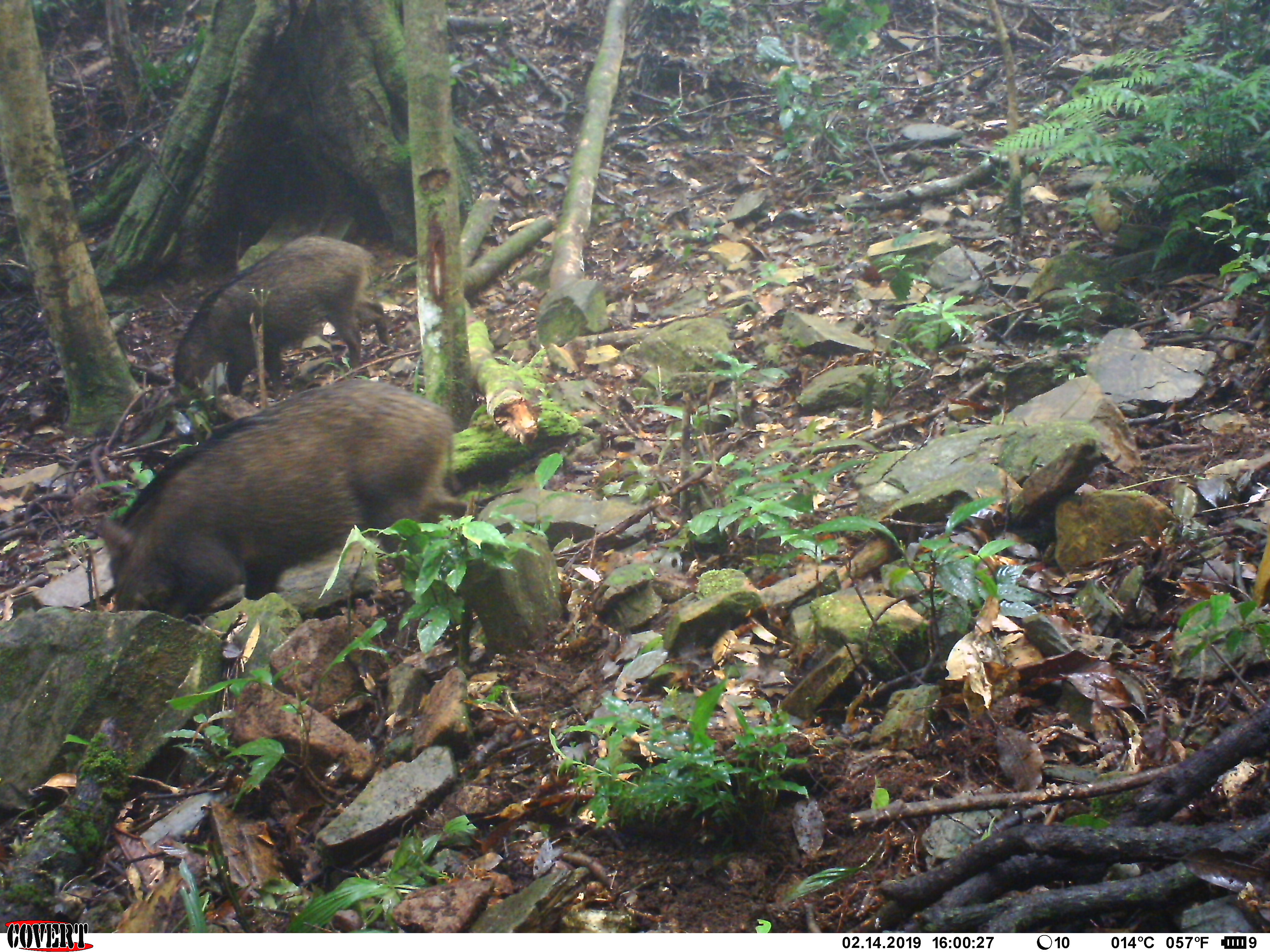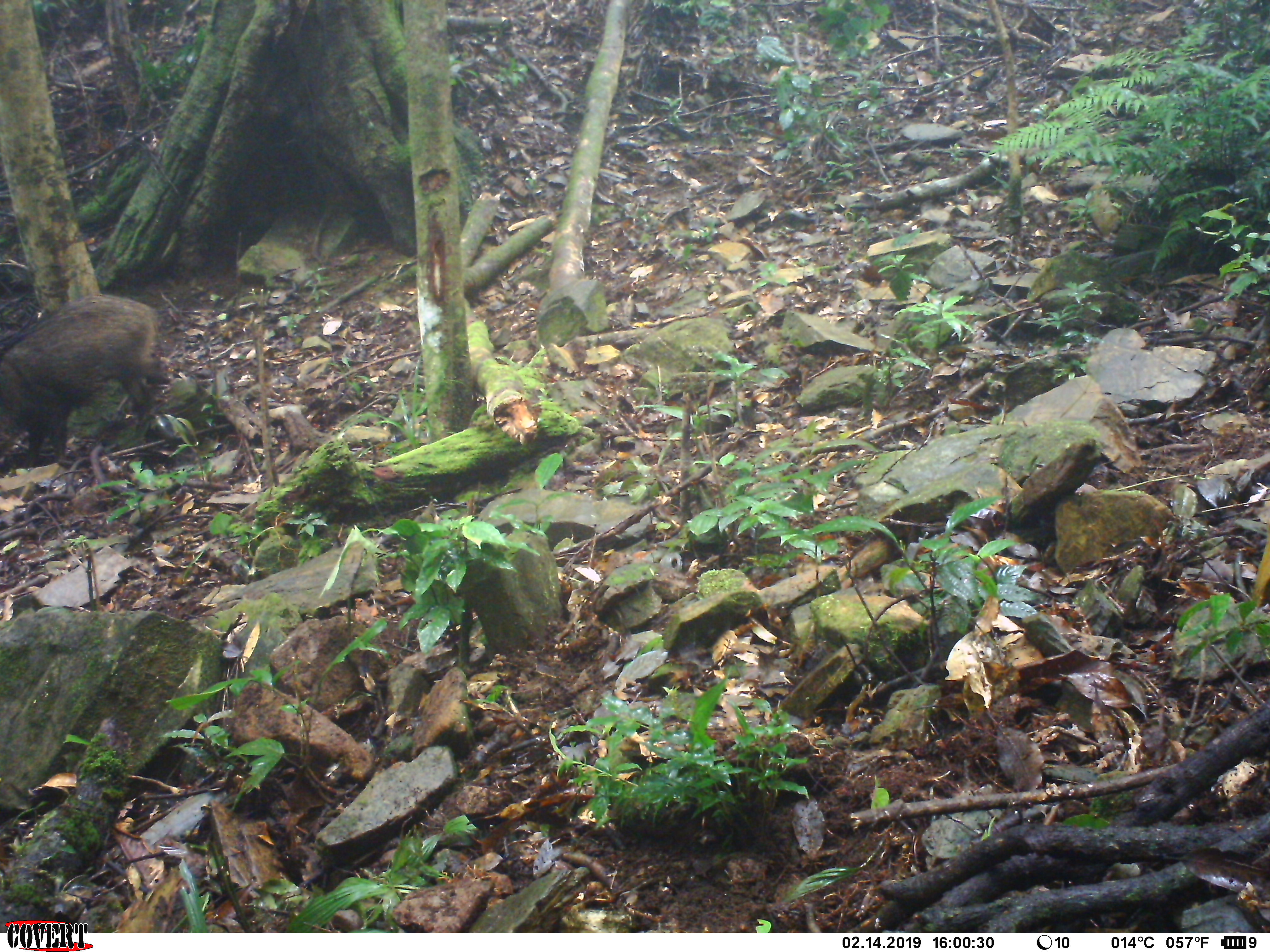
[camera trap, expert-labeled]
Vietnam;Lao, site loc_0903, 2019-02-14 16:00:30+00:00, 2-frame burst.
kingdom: Animalia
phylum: Chordata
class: Mammalia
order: Artiodactyla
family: Suidae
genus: Sus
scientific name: Sus scrofa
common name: eurasian wild pig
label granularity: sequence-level